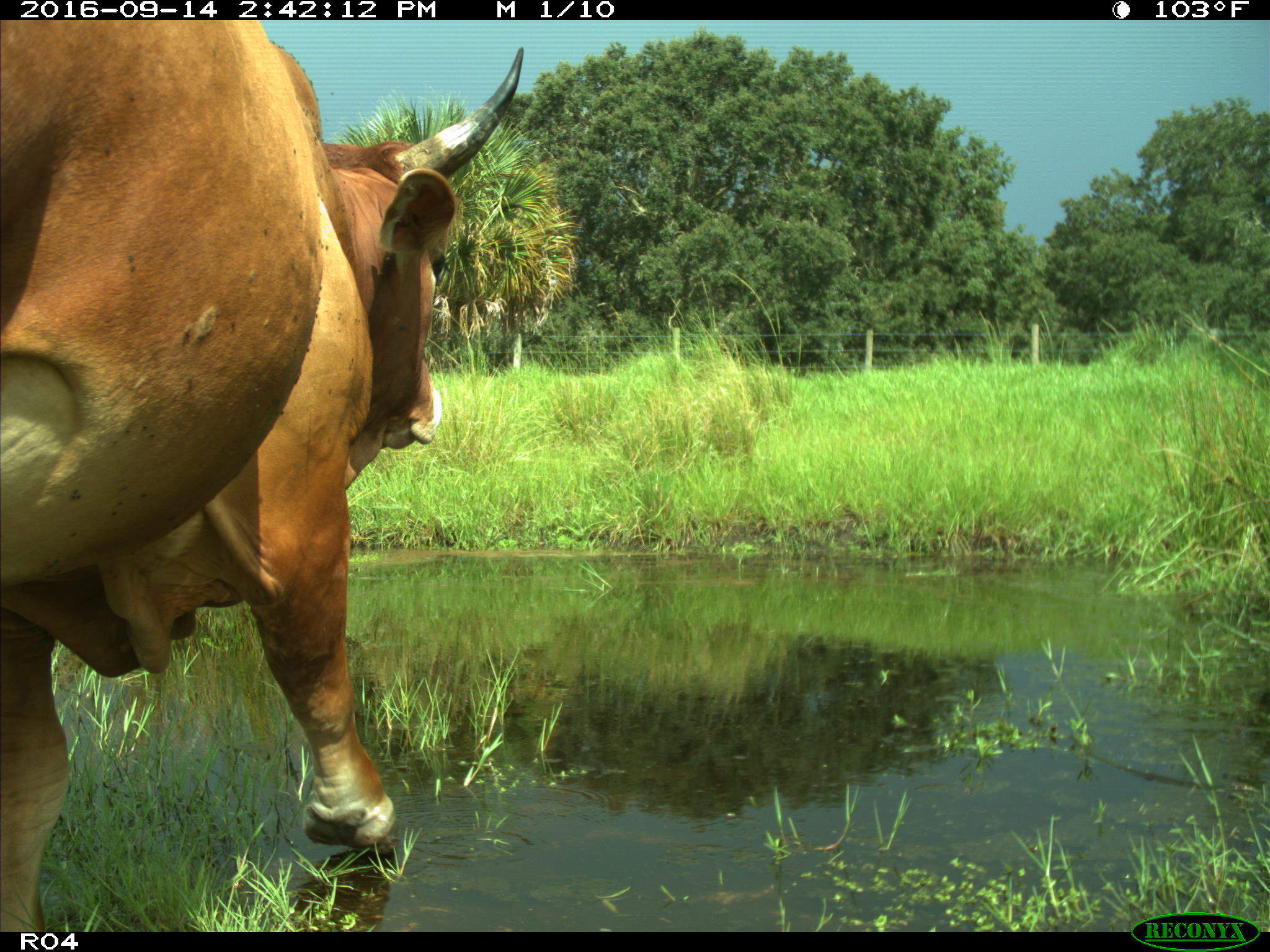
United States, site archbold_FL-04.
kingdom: Animalia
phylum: Chordata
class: Mammalia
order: Artiodactyla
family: Bovidae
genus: Bos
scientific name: Bos taurus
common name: domestic cow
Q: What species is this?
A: Bos taurus (domestic cow).